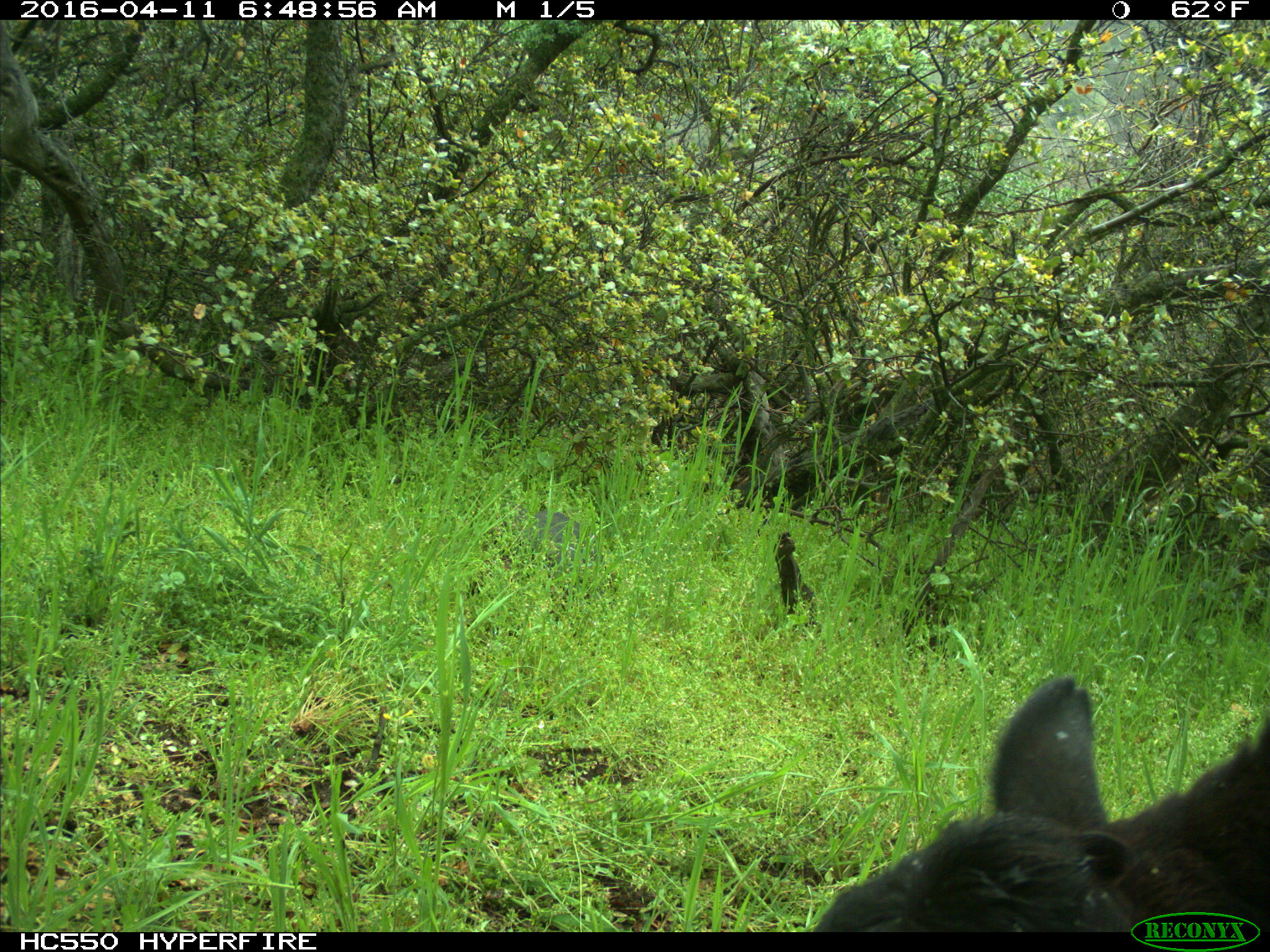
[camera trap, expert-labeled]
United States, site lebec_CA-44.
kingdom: Animalia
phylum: Chordata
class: Mammalia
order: Artiodactyla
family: Bovidae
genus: Bos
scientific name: Bos taurus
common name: domestic cow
Bos taurus (domestic cow).